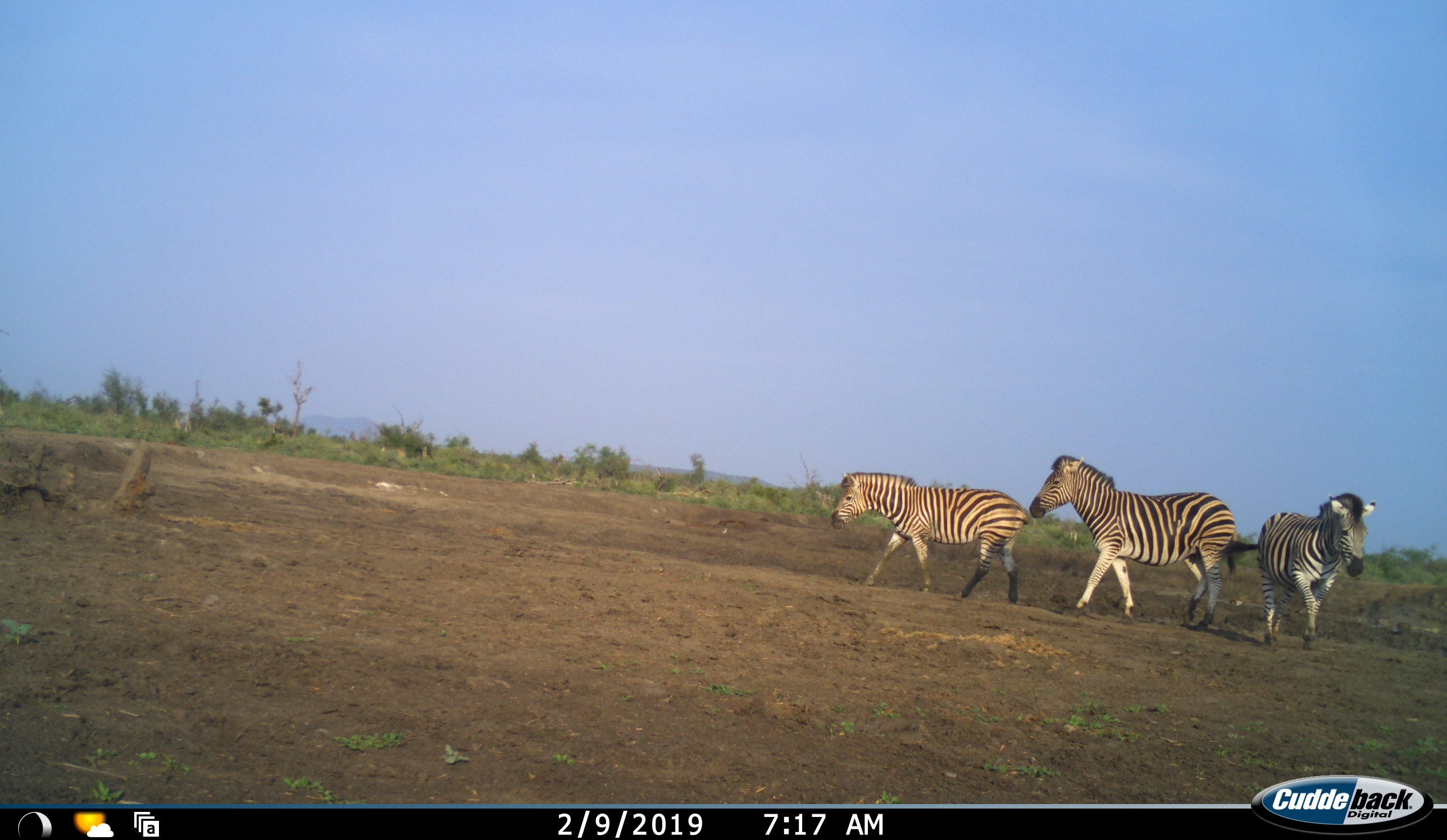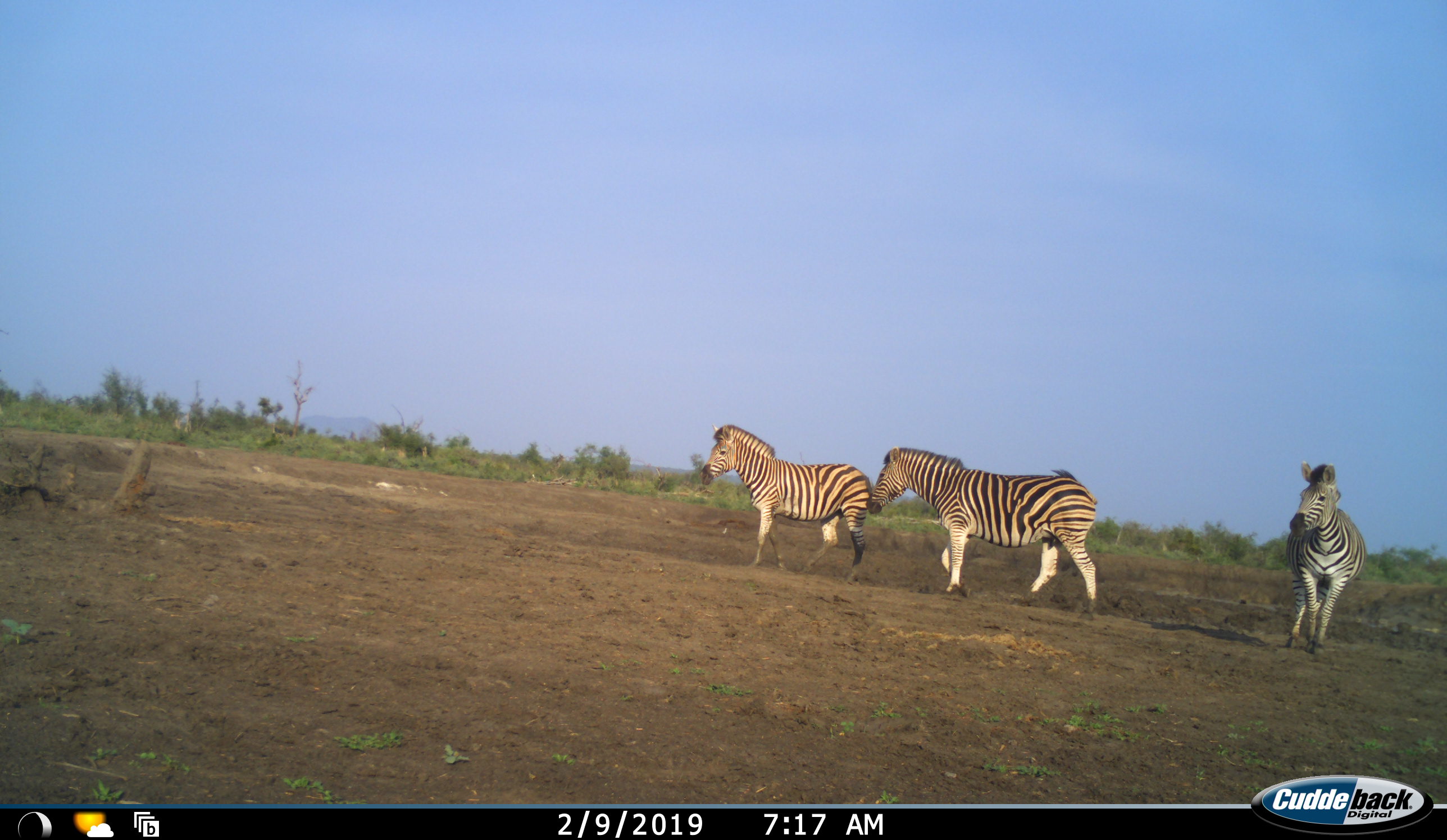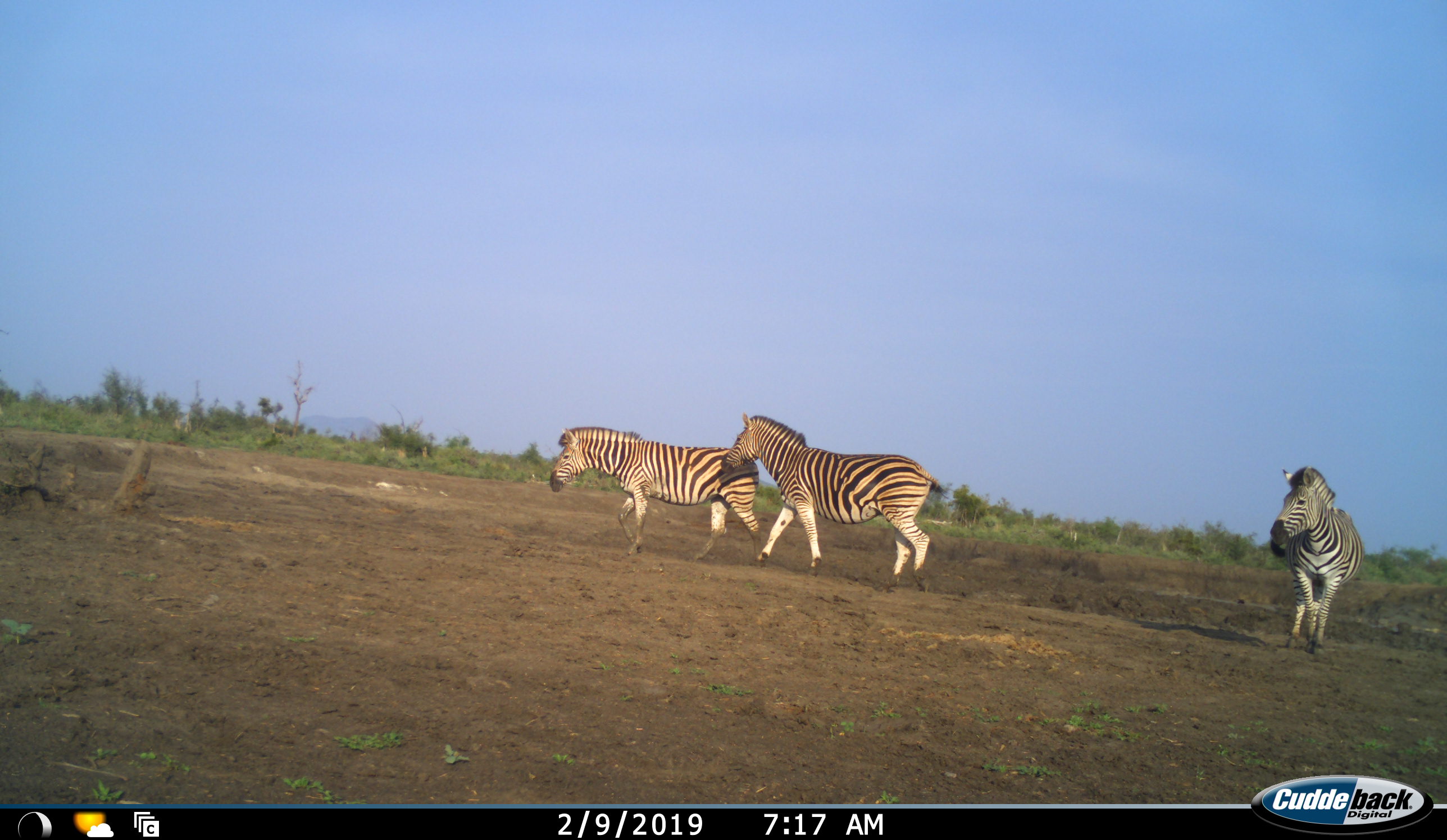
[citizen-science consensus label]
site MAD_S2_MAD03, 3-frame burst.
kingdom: Animalia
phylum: Chordata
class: Mammalia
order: Perissodactyla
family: Equidae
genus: Equus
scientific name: Equus quagga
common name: plains zebra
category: zebraplains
Zebraplains (plains zebra) (Equus quagga), count 3. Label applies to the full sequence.